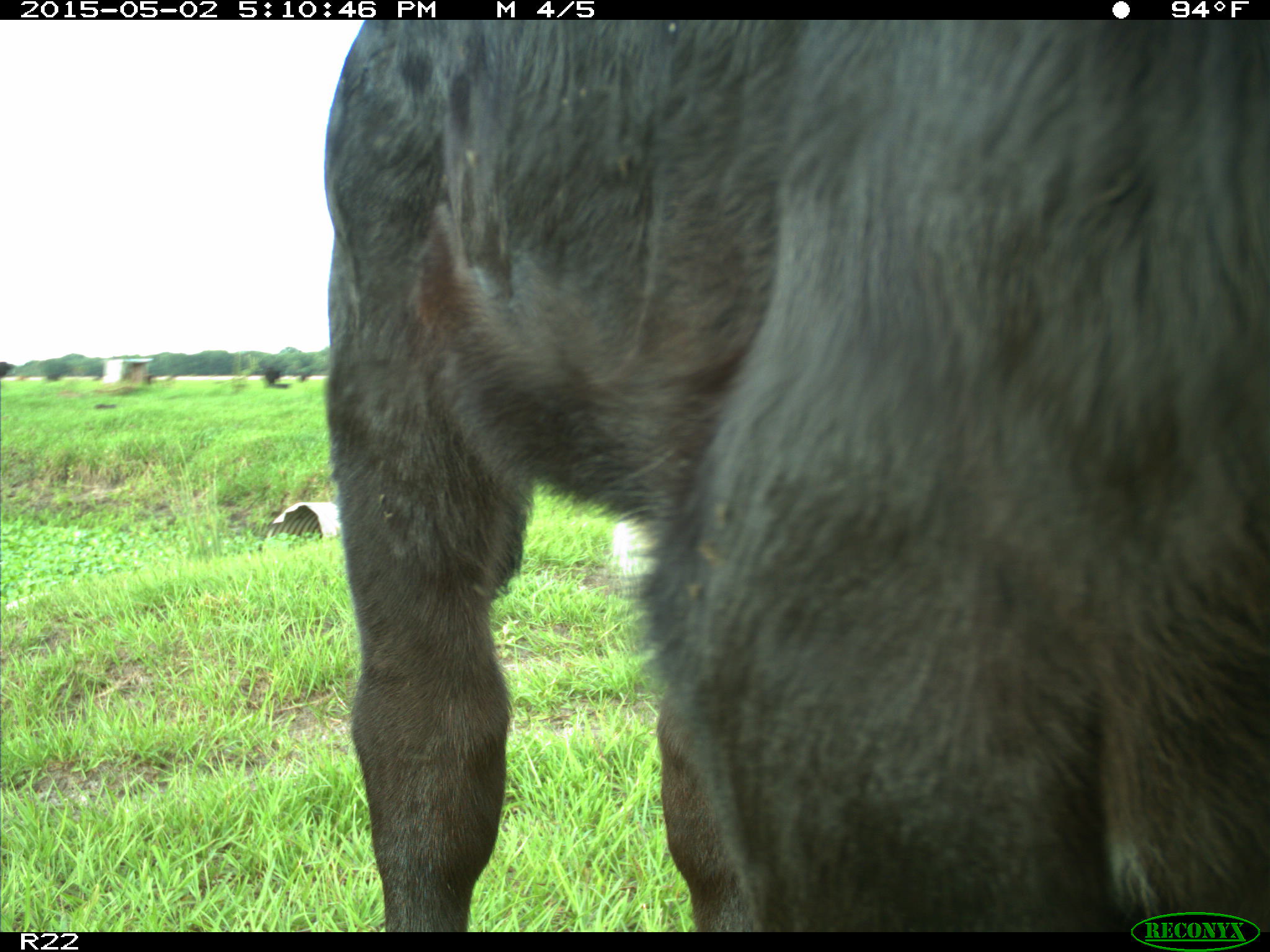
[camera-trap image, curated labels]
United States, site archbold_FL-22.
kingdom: Animalia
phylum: Chordata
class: Mammalia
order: Artiodactyla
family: Bovidae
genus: Bos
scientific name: Bos taurus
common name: domestic cow